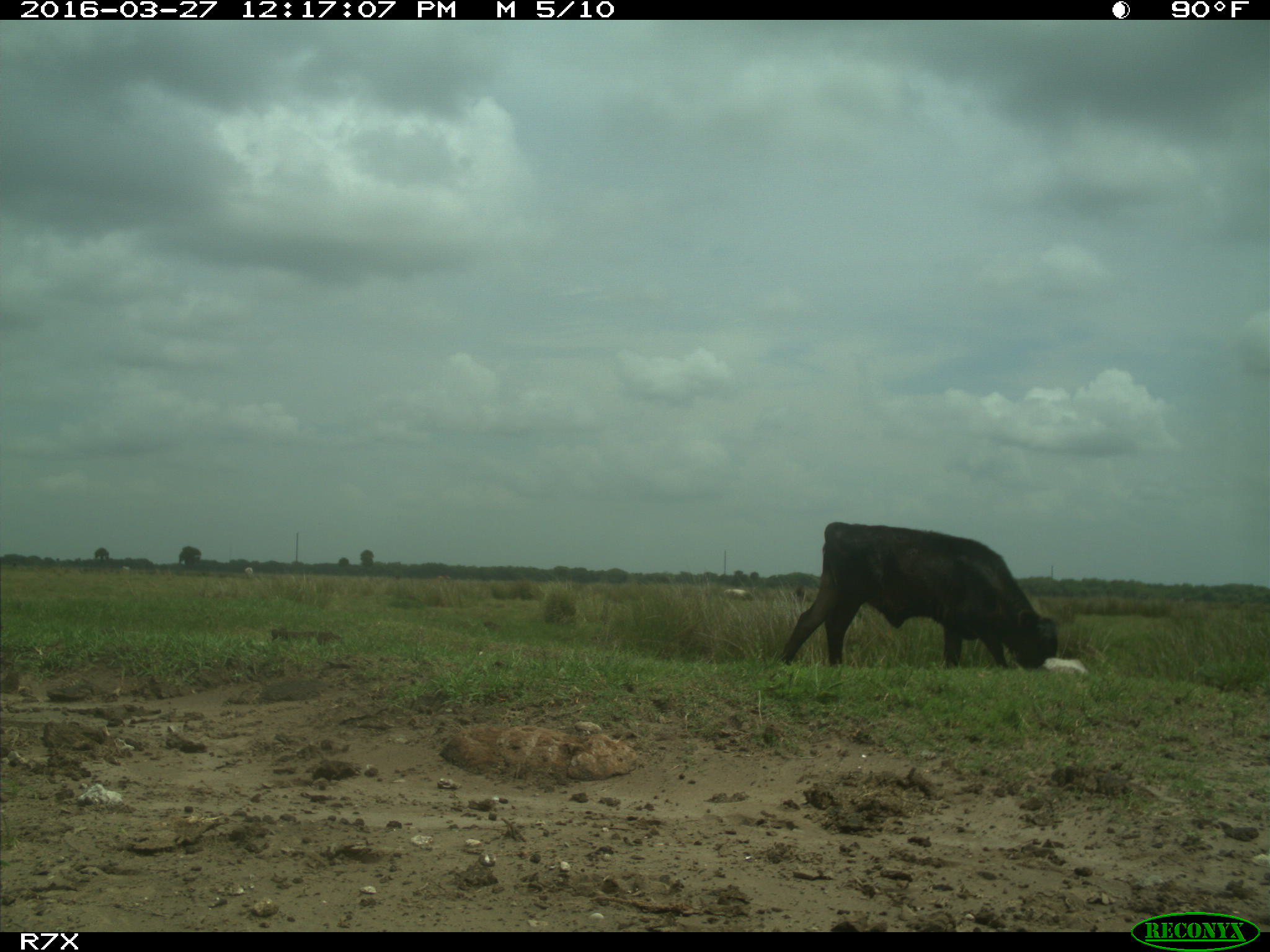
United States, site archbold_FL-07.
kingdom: Animalia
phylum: Chordata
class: Mammalia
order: Artiodactyla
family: Bovidae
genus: Bos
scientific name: Bos taurus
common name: domestic cow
Bos taurus (domestic cow).